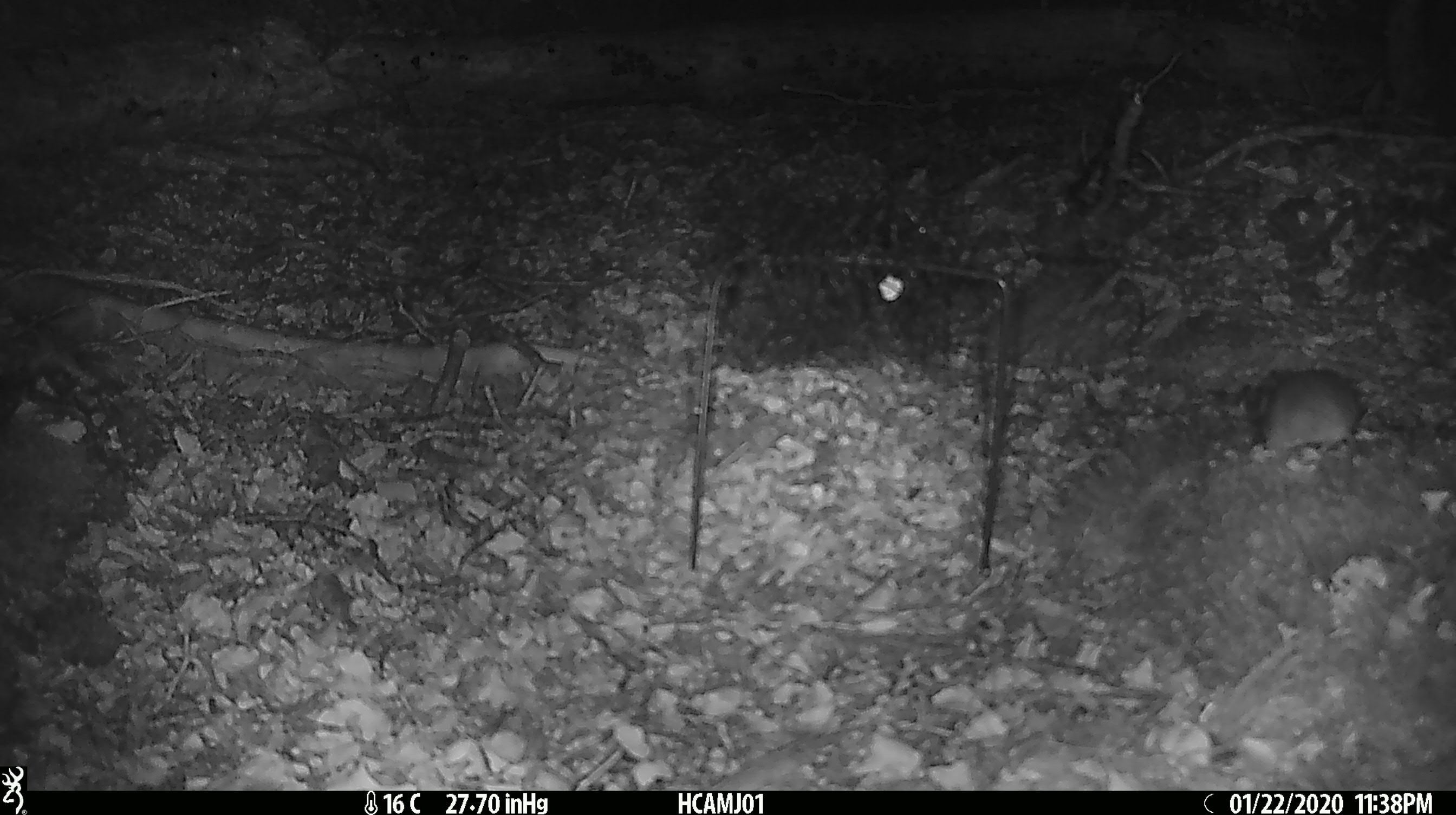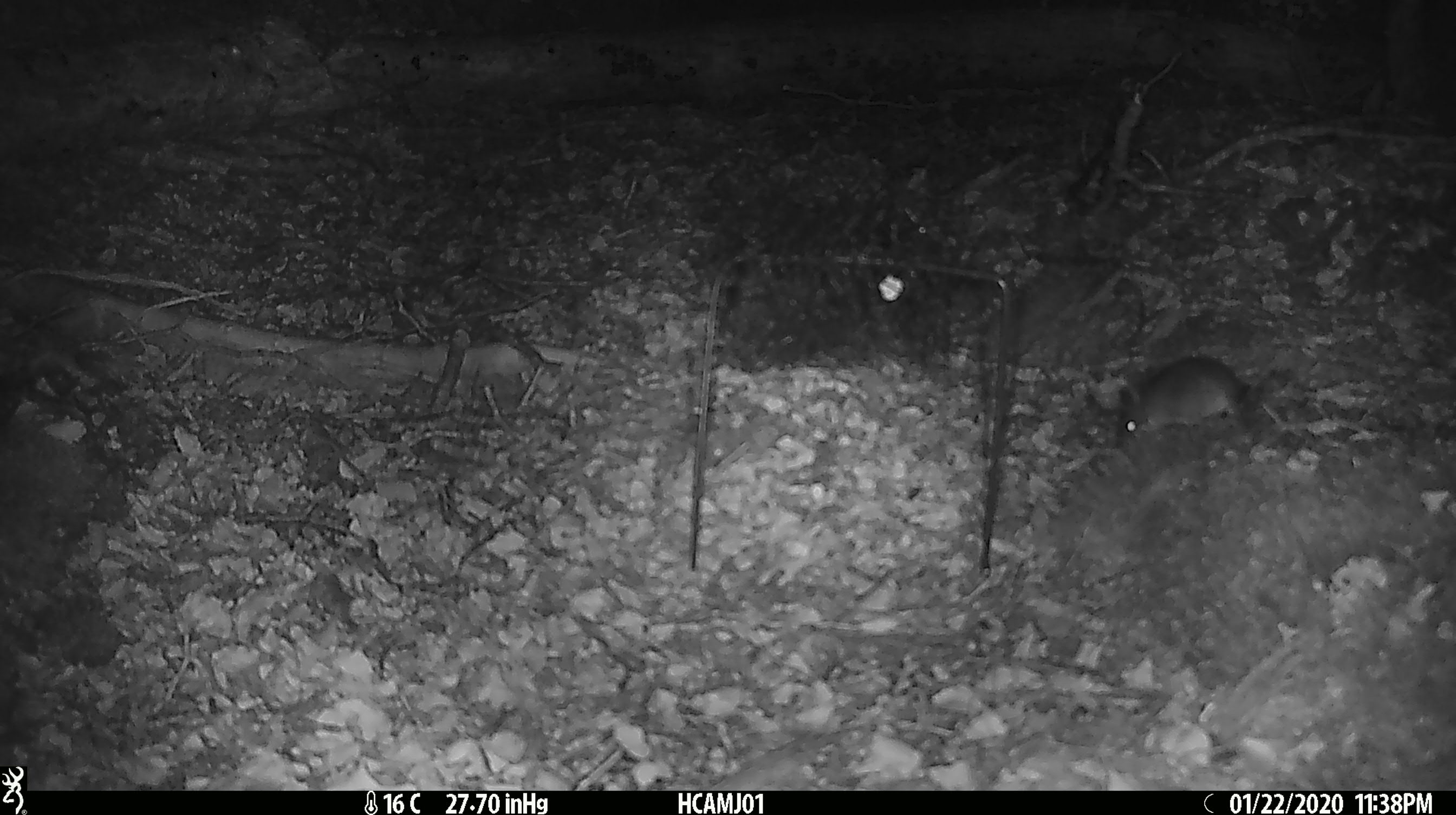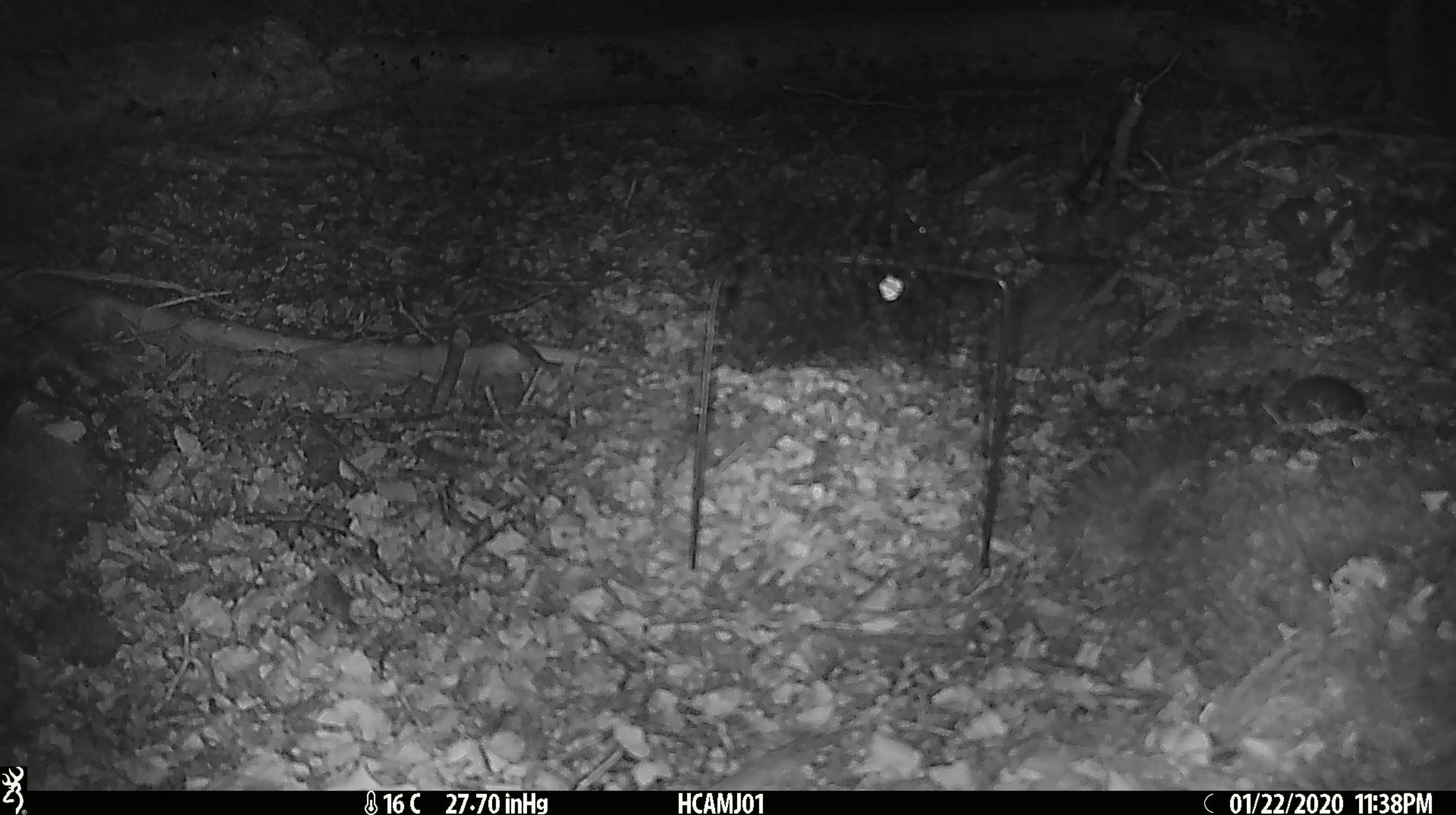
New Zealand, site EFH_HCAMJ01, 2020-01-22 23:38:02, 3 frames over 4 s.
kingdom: Animalia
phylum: Chordata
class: Mammalia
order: Rodentia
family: Muridae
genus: Mus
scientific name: Mus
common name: mouse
Mouse (Mus).